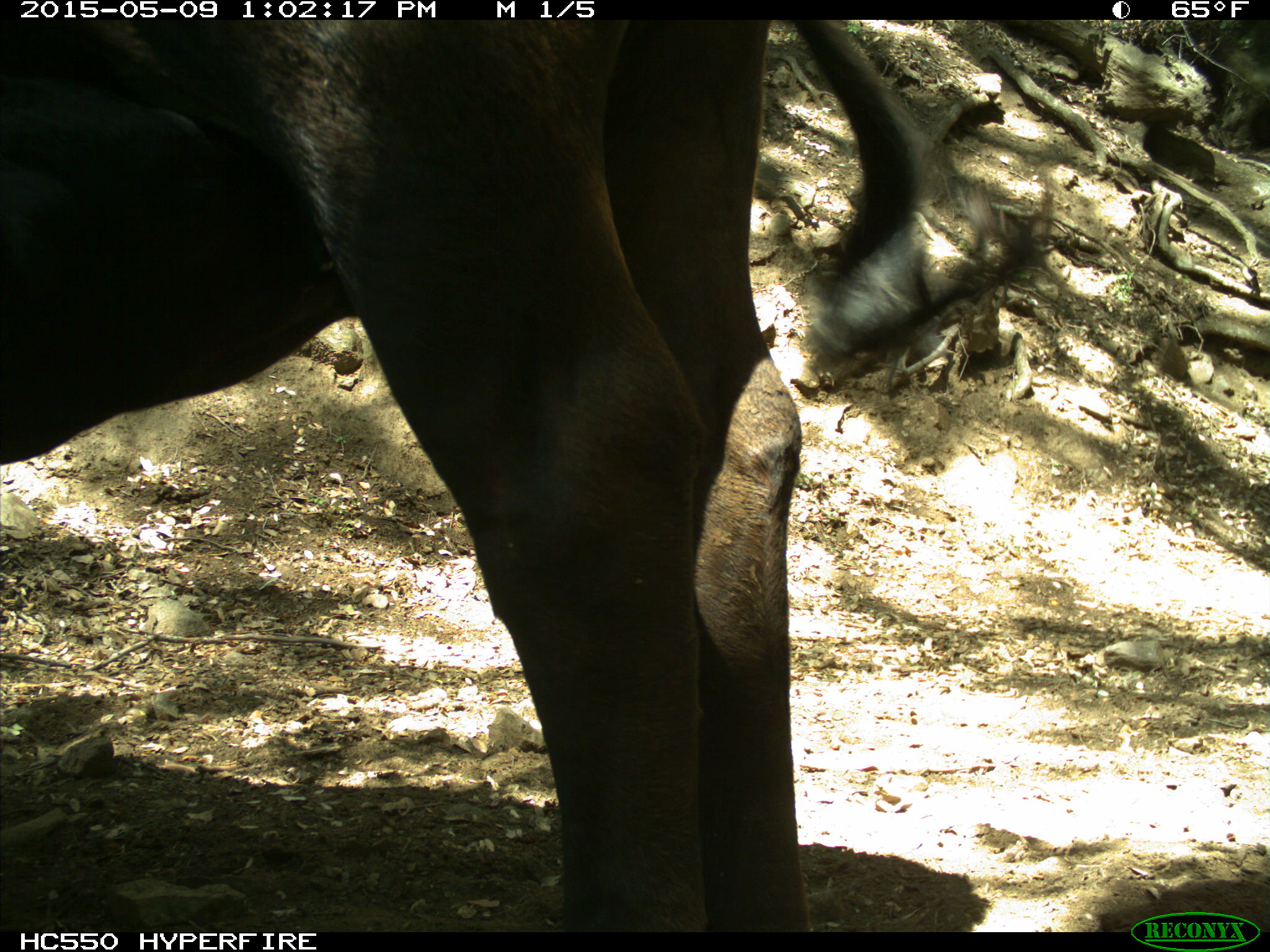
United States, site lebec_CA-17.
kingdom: Animalia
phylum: Chordata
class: Mammalia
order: Artiodactyla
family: Bovidae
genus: Bos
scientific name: Bos taurus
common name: domestic cow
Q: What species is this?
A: Bos taurus (domestic cow).